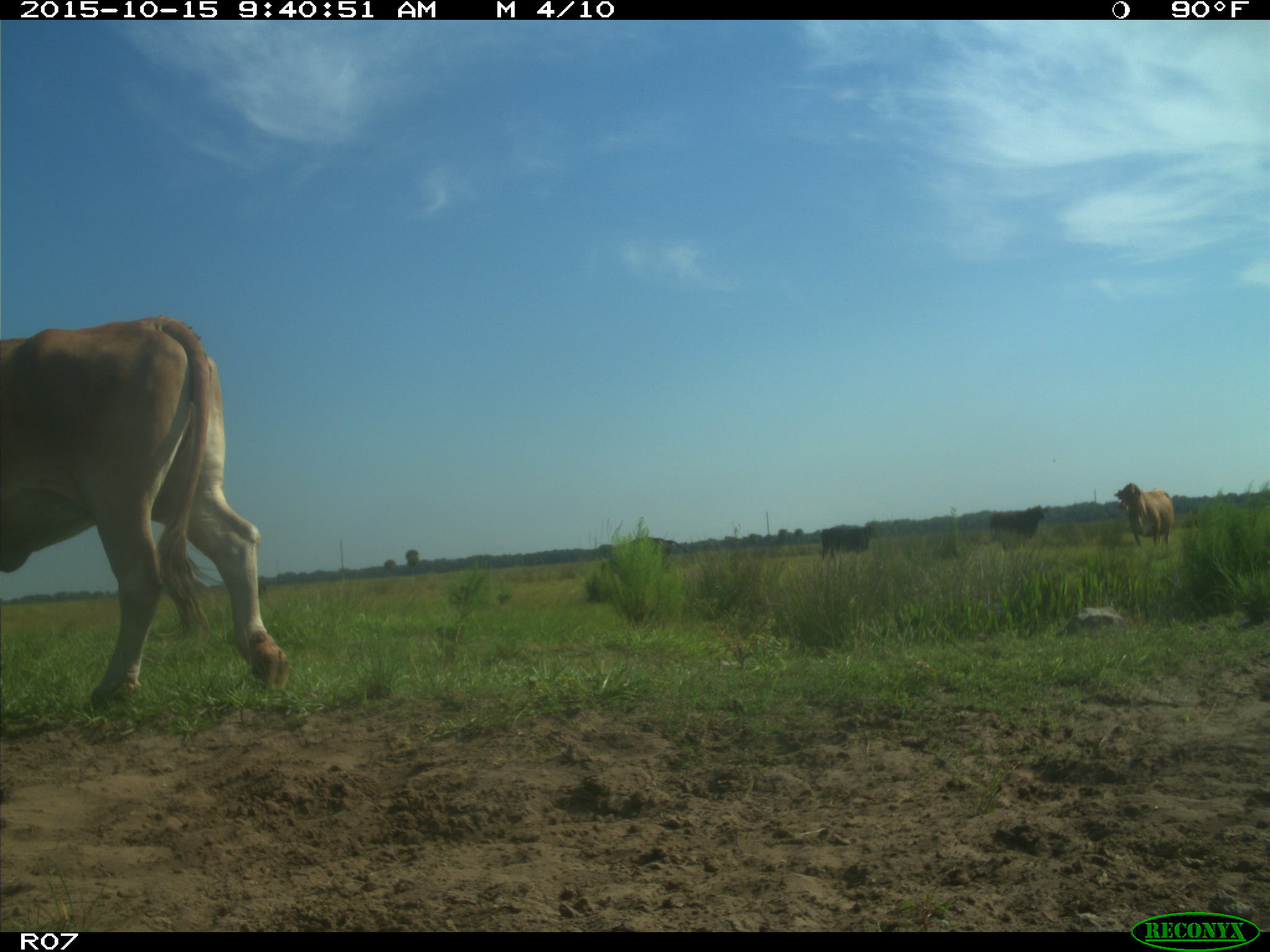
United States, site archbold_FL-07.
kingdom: Animalia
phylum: Chordata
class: Mammalia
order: Artiodactyla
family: Bovidae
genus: Bos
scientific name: Bos taurus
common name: domestic cow